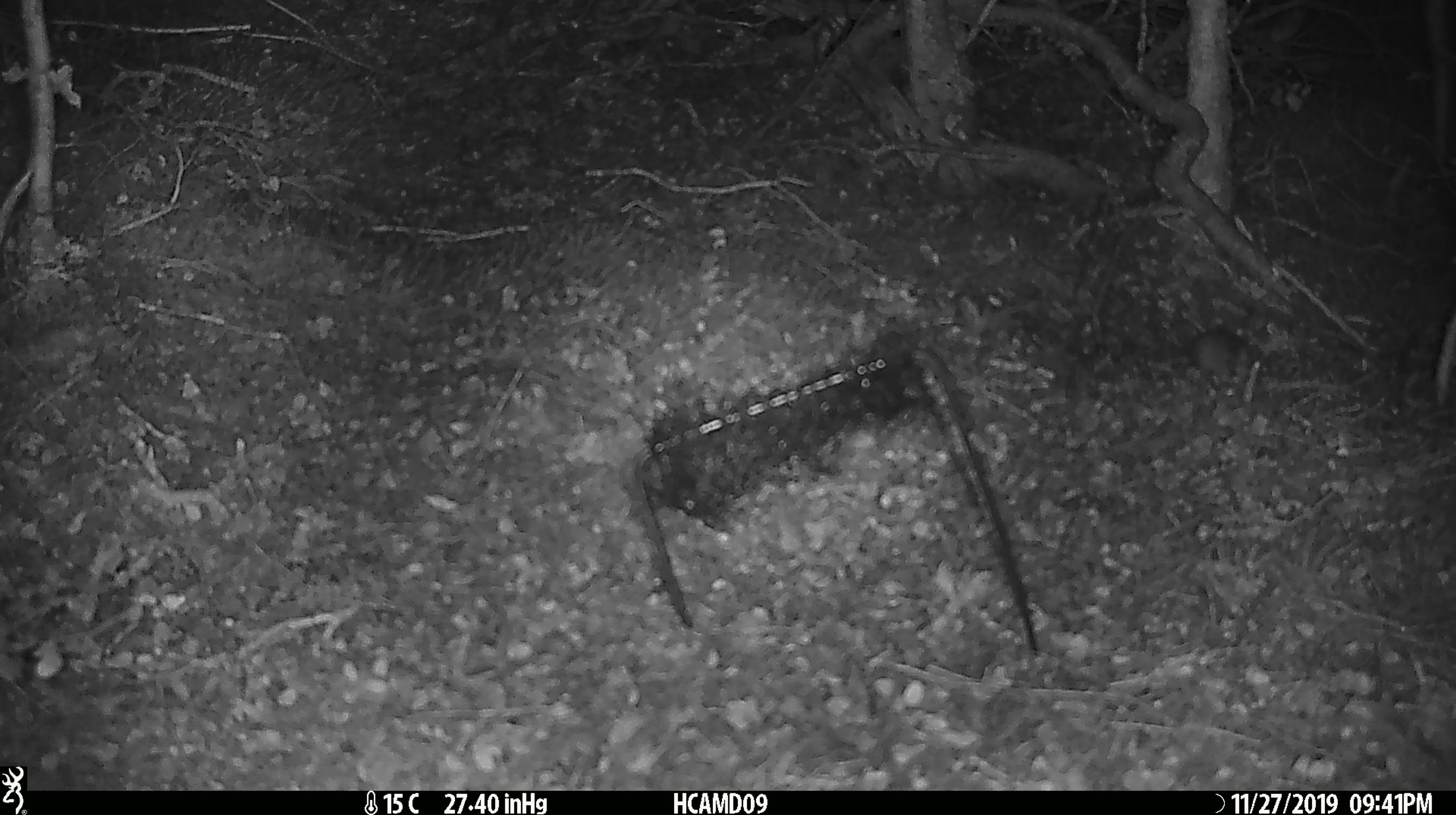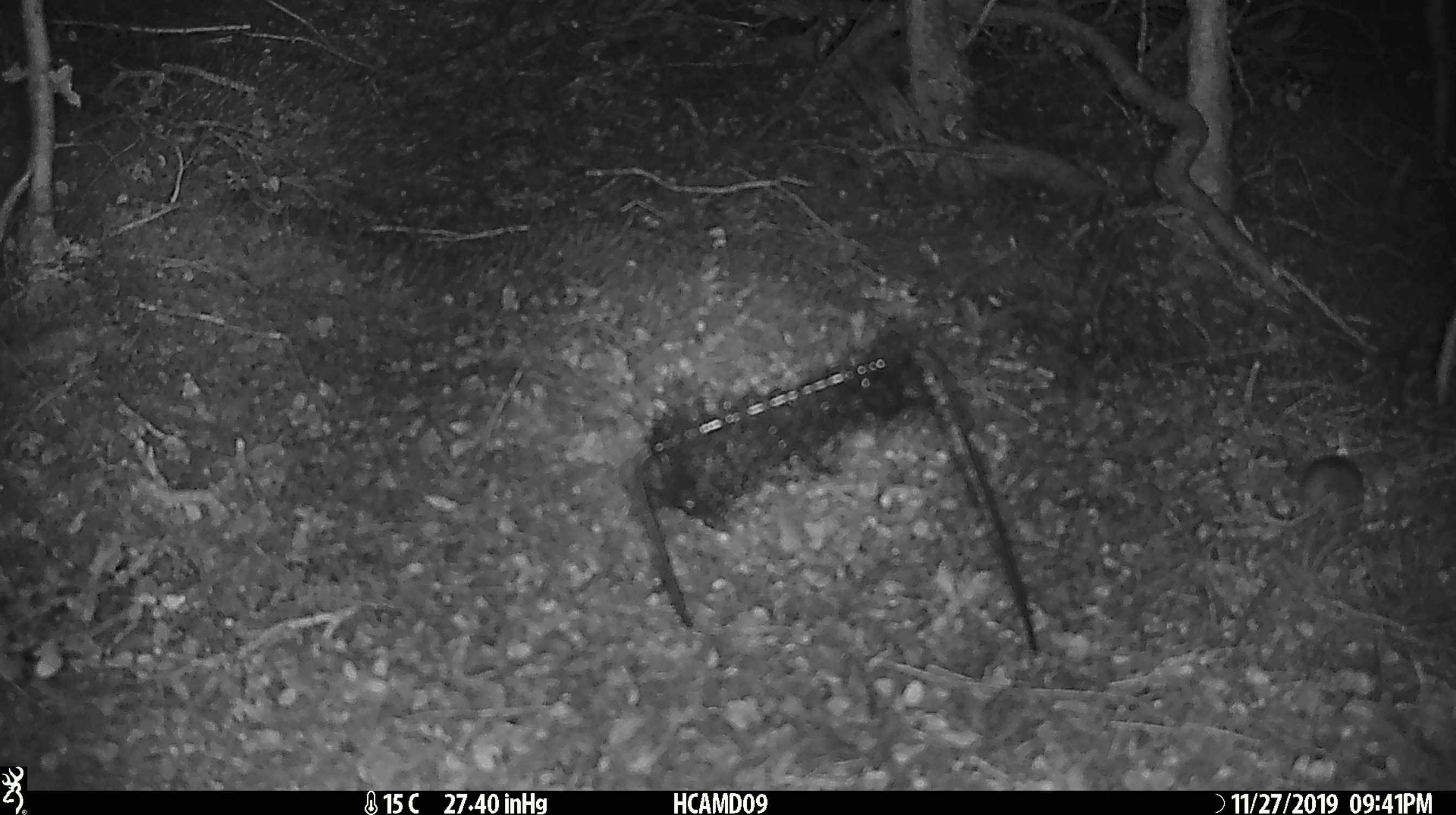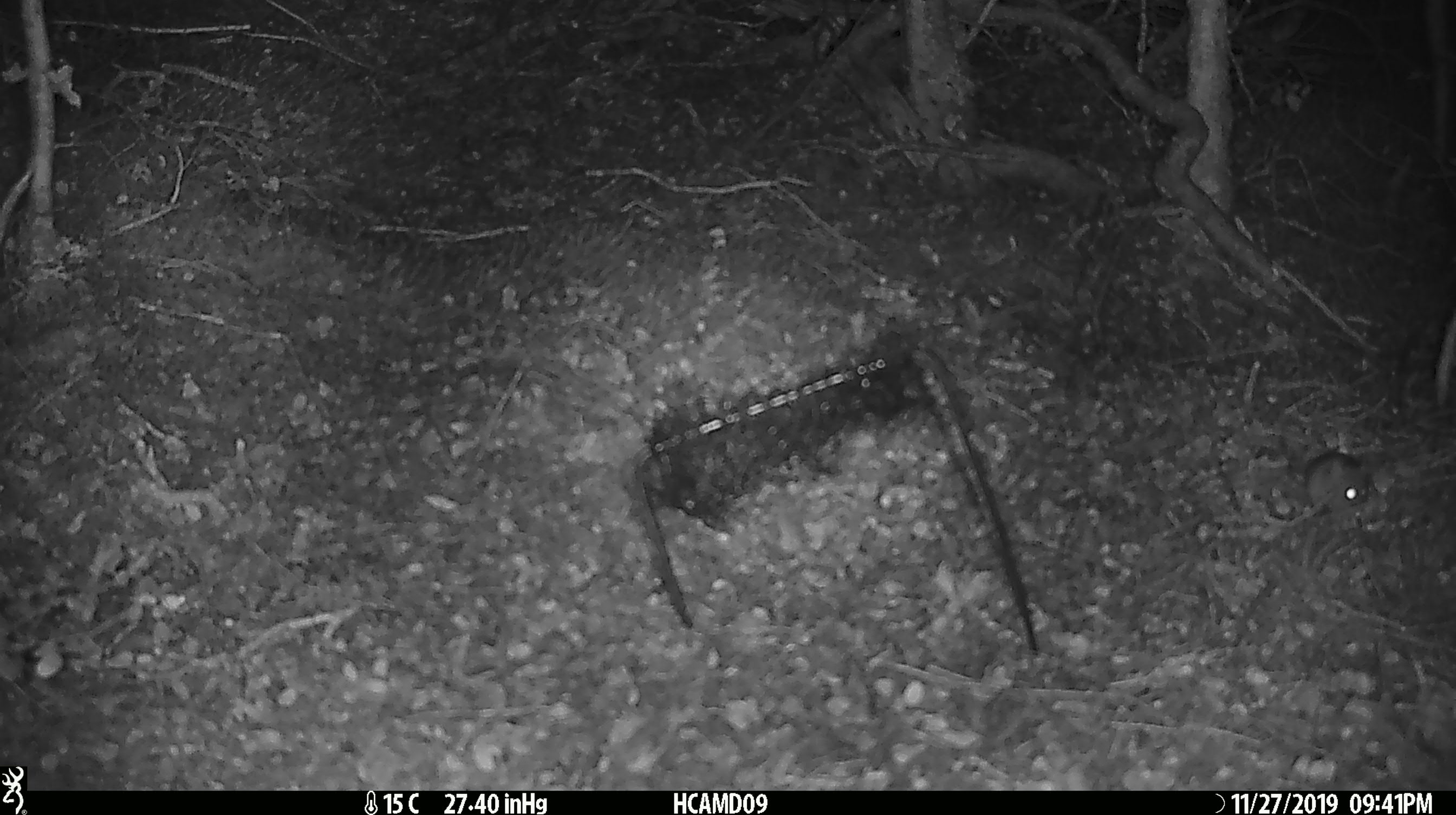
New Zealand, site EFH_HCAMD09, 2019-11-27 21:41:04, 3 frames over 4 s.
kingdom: Animalia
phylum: Chordata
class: Mammalia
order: Rodentia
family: Muridae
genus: Mus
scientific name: Mus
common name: mouse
Mouse (Mus).